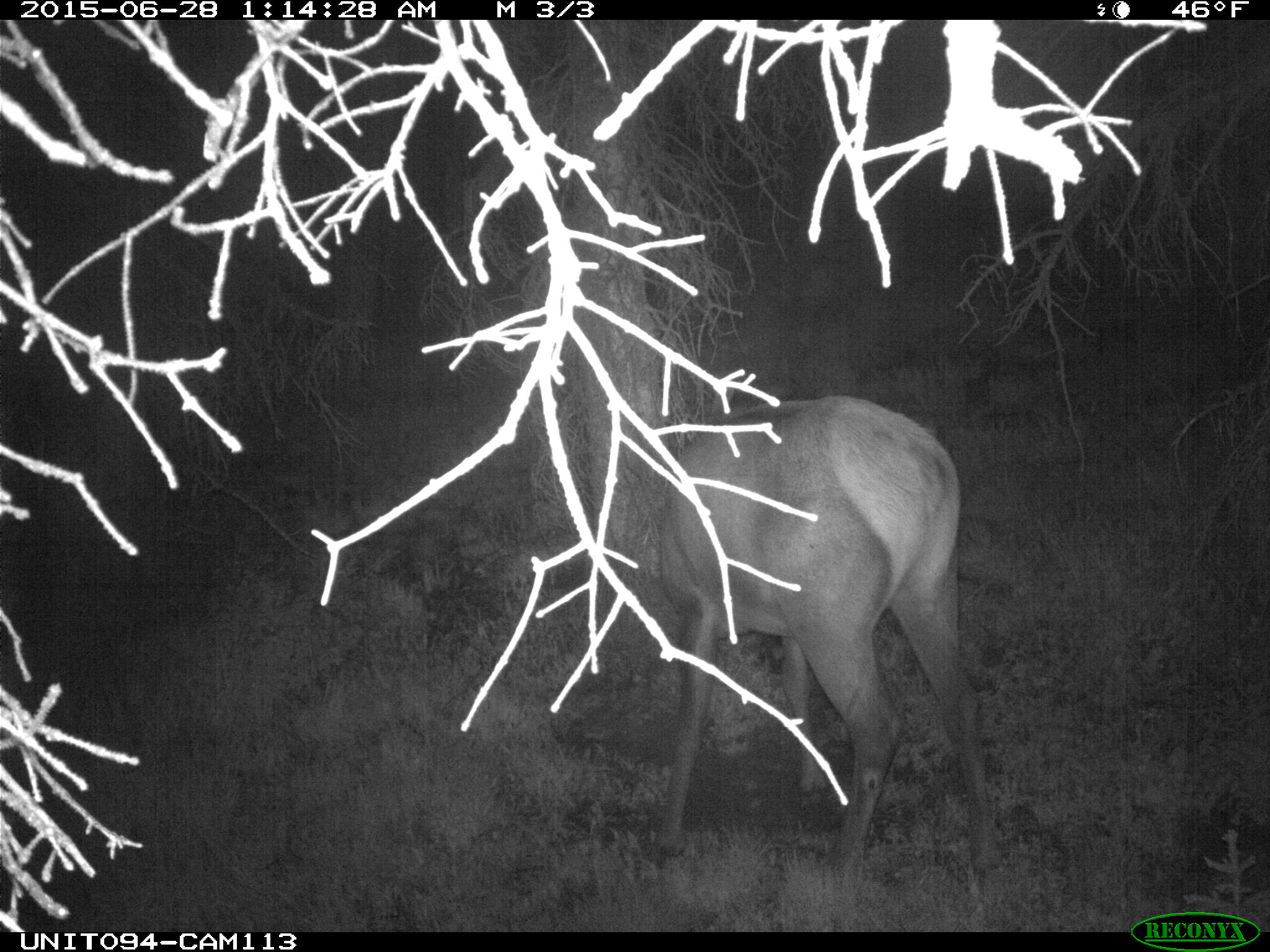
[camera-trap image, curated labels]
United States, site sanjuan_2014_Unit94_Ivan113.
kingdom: Animalia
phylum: Chordata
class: Mammalia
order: Artiodactyla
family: Cervidae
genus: Cervus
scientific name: Cervus elaphus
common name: red deer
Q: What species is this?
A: Cervus elaphus (red deer).